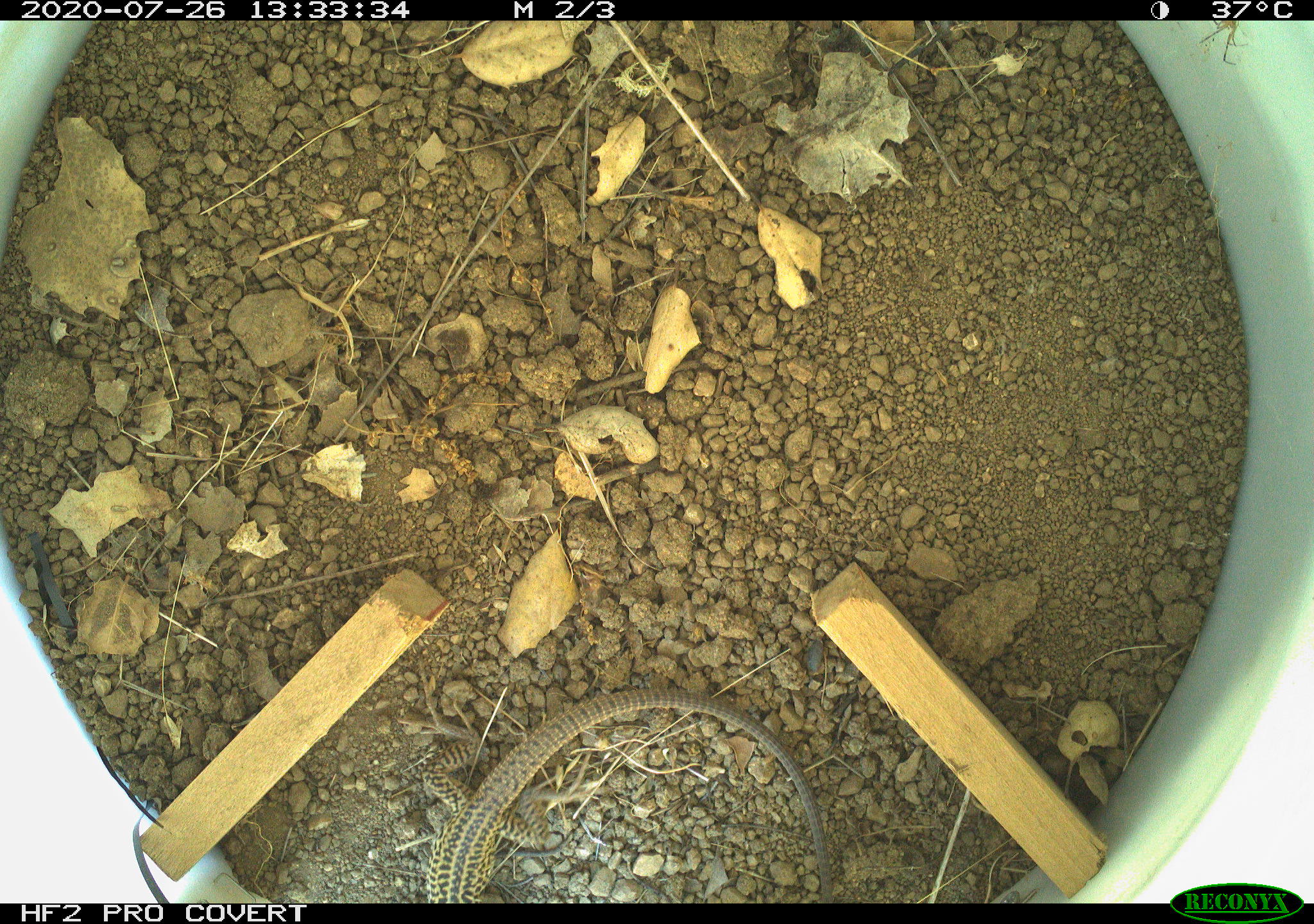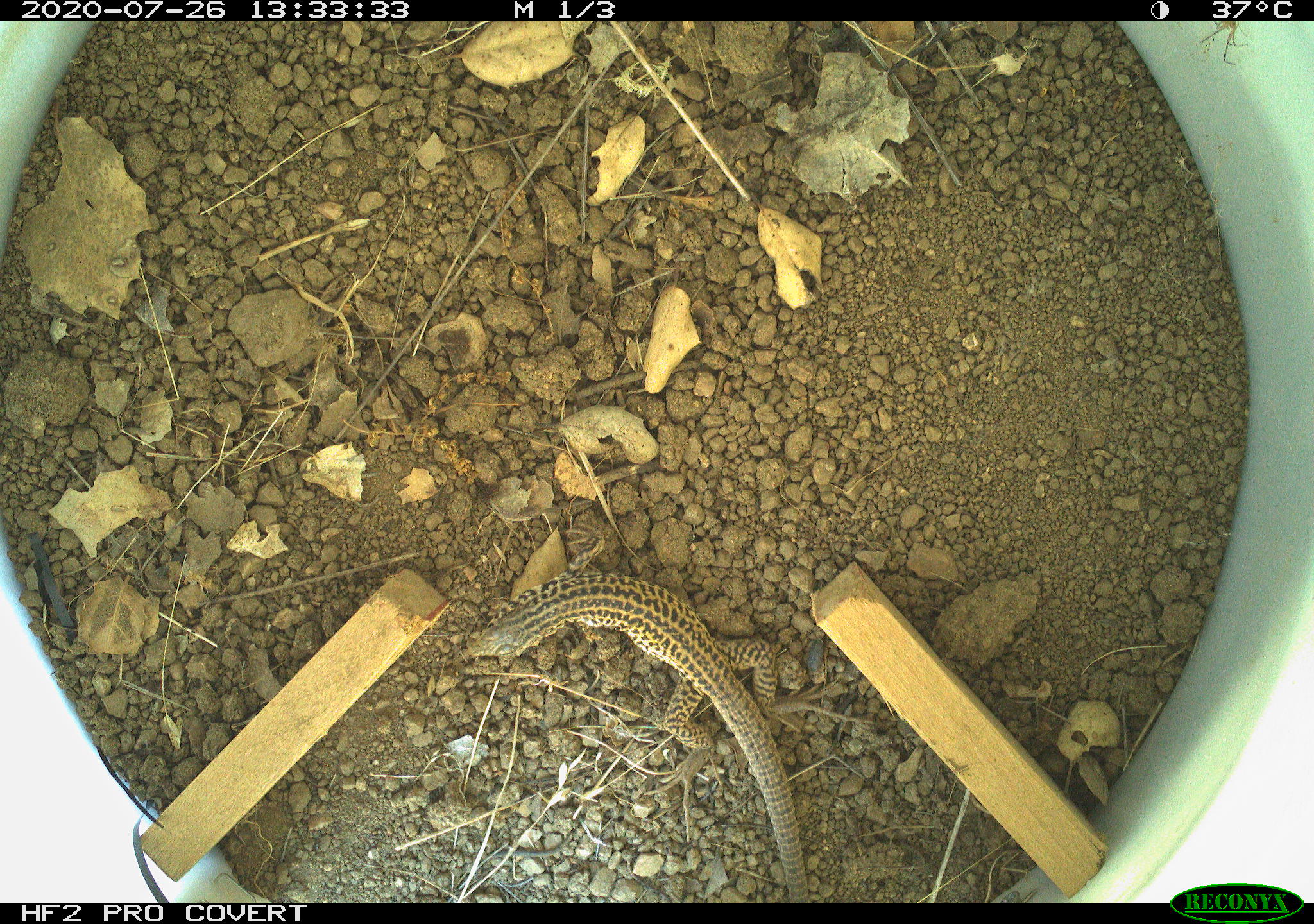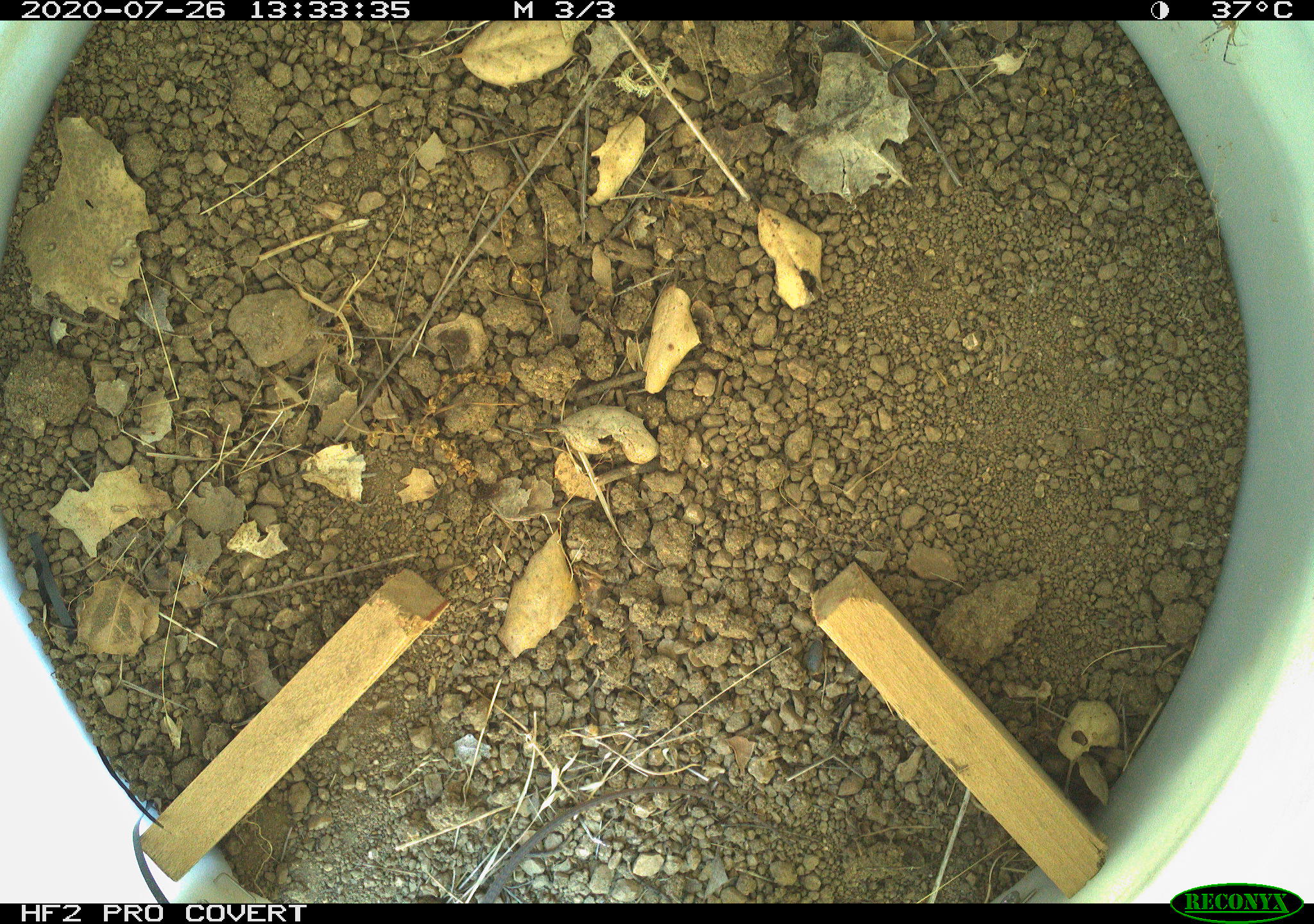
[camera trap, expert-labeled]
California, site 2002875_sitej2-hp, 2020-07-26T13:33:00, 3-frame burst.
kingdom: Animalia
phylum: Chordata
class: Reptilia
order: Squamata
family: Teiidae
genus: Aspidoscelis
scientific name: Aspidoscelis tigris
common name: western whiptail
Western whiptail (Aspidoscelis tigris).